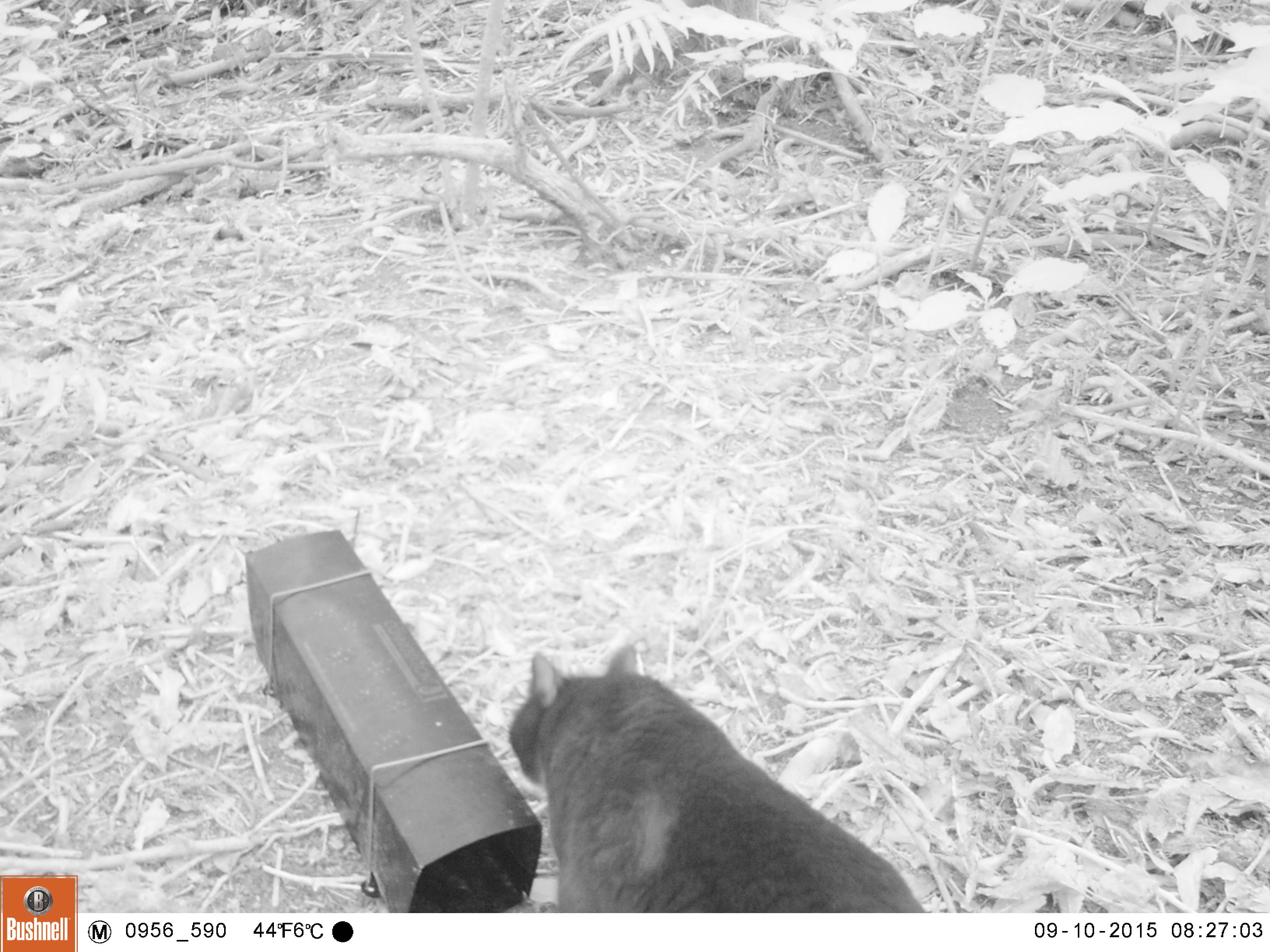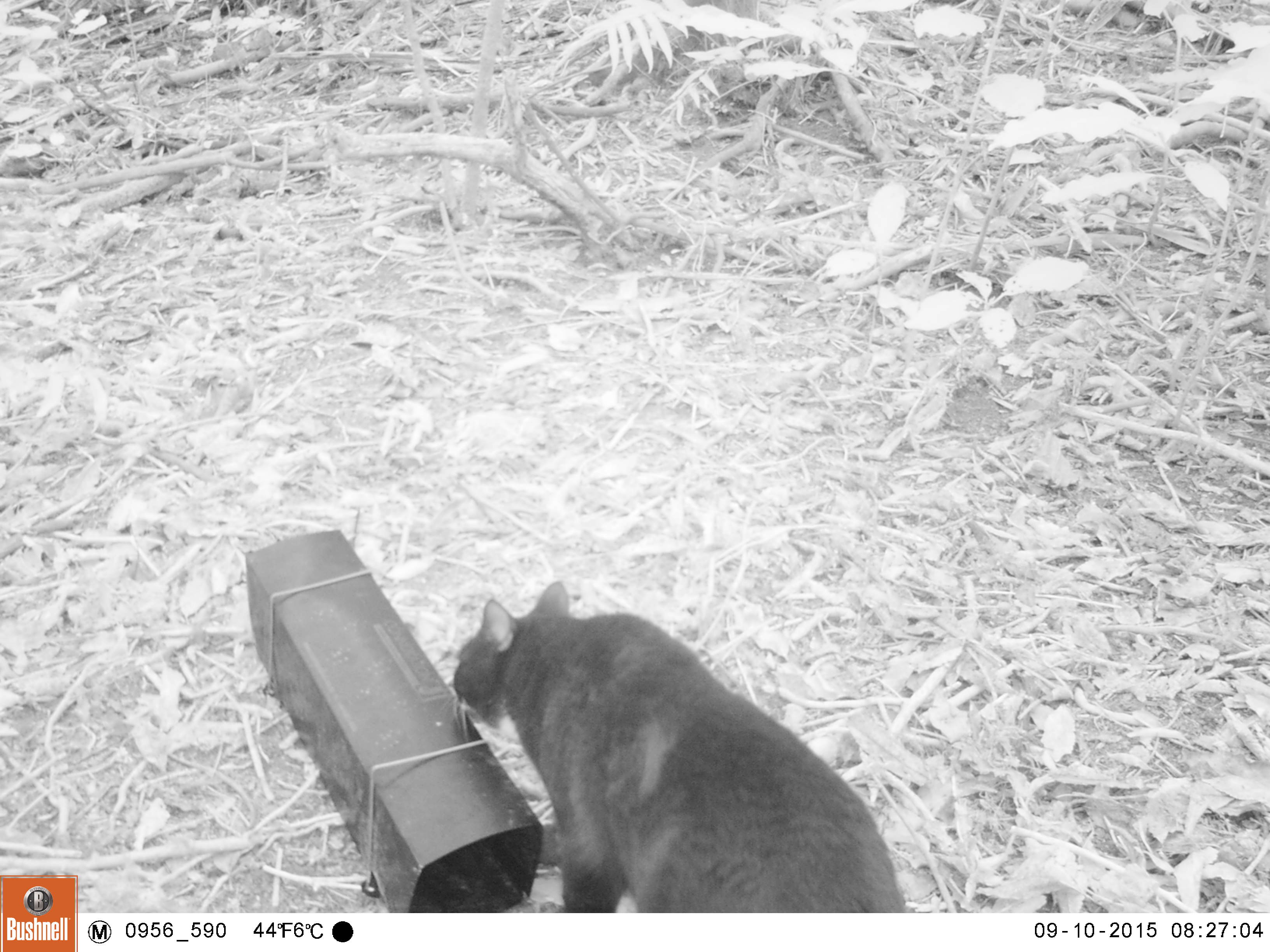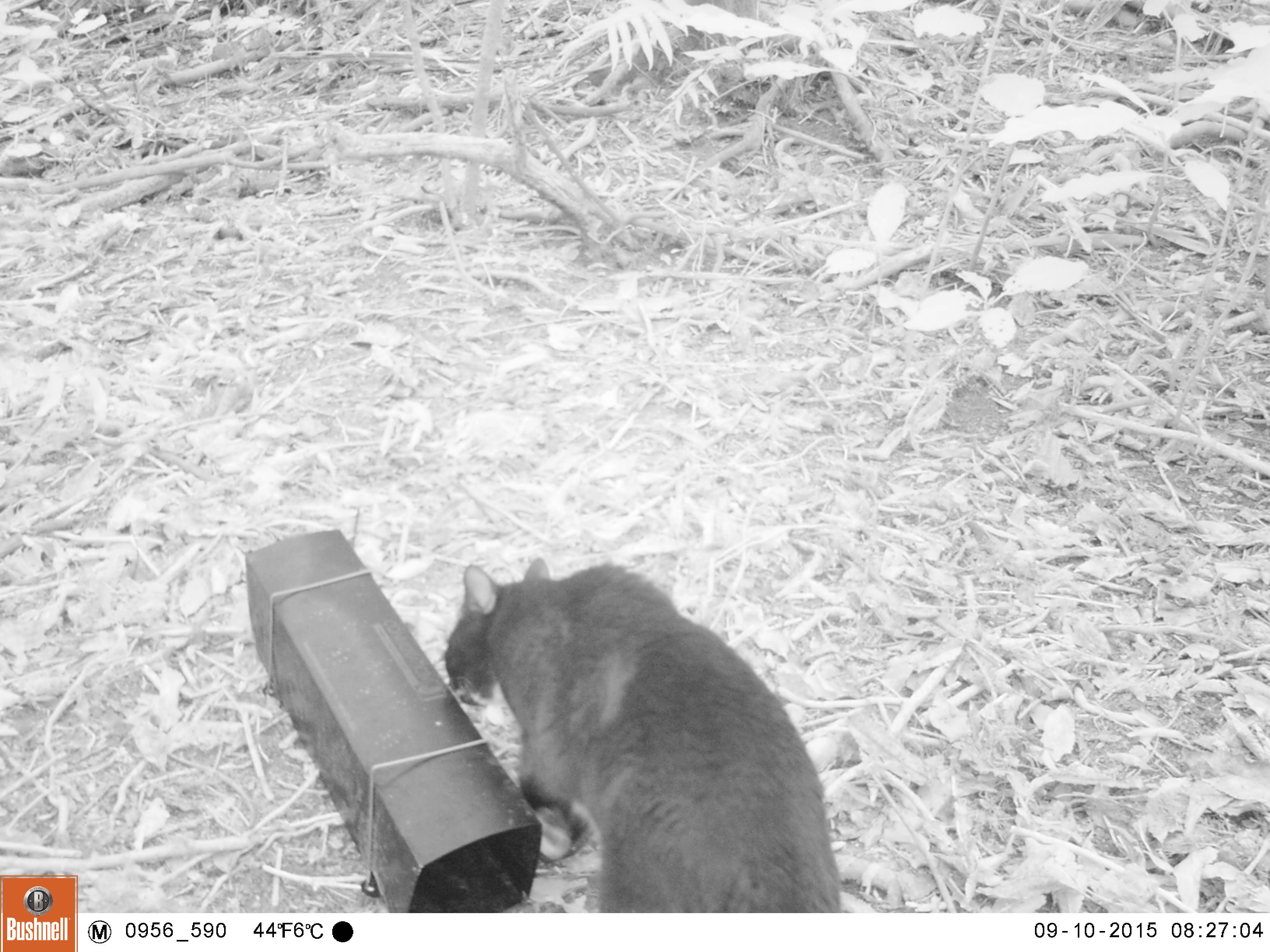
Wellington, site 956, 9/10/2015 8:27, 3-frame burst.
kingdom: Animalia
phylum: Chordata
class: Mammalia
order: Carnivora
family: Felidae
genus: Felis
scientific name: Felis catus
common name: cat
Cat (Felis catus).